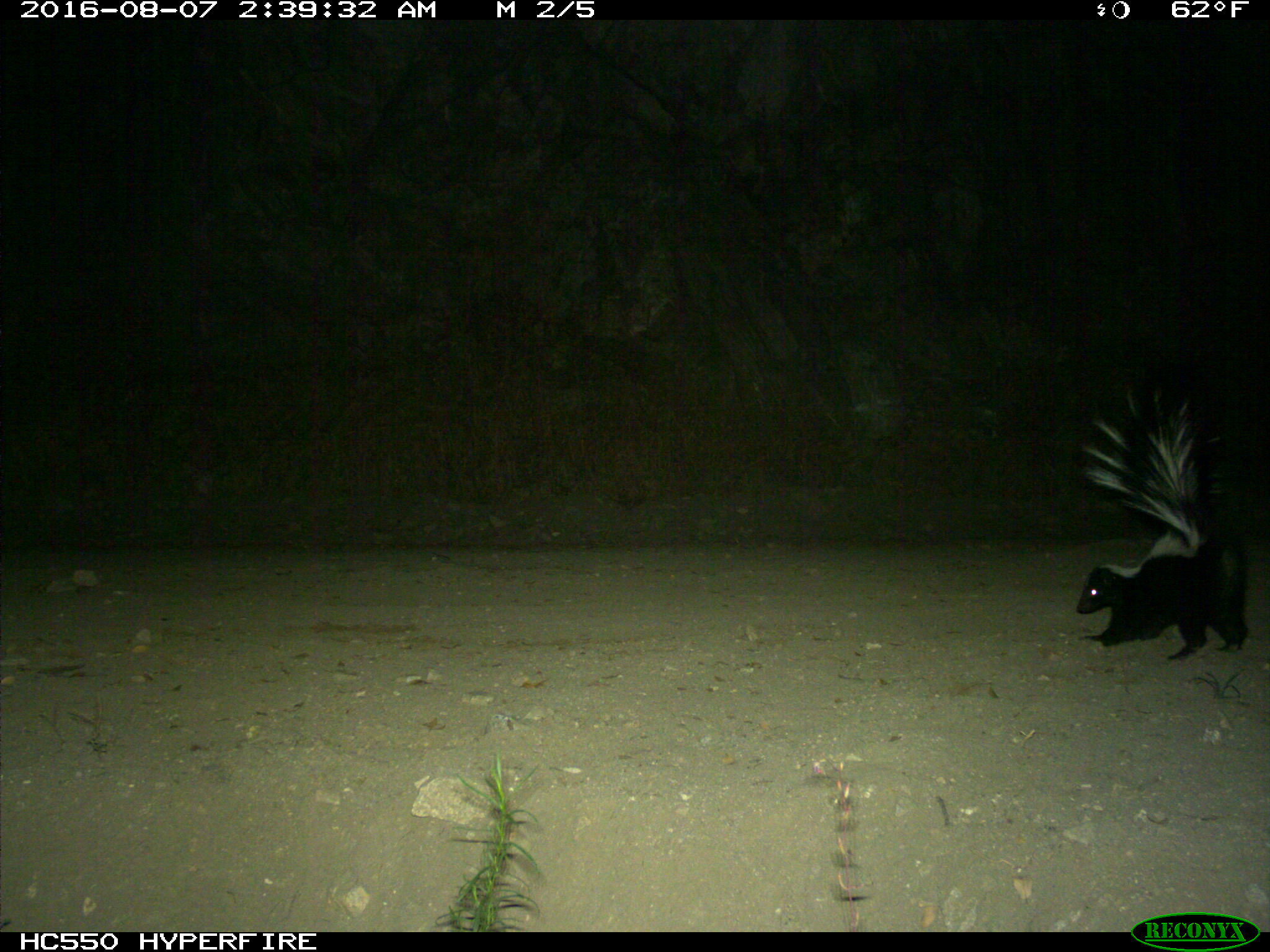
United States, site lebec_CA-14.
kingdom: Animalia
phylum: Chordata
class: Mammalia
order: Carnivora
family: Mephitidae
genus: Mephitis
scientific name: Mephitis mephitis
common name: striped skunk